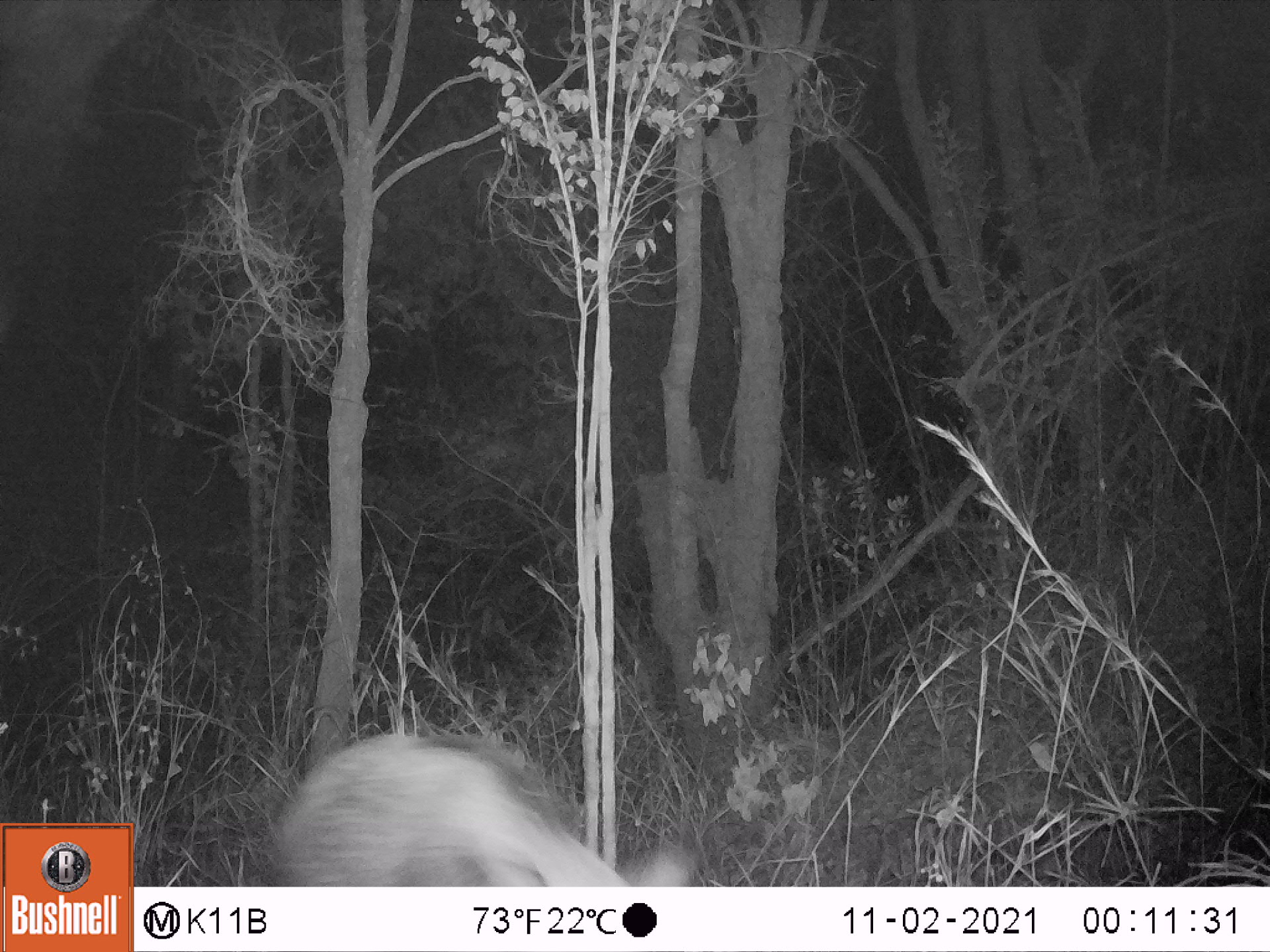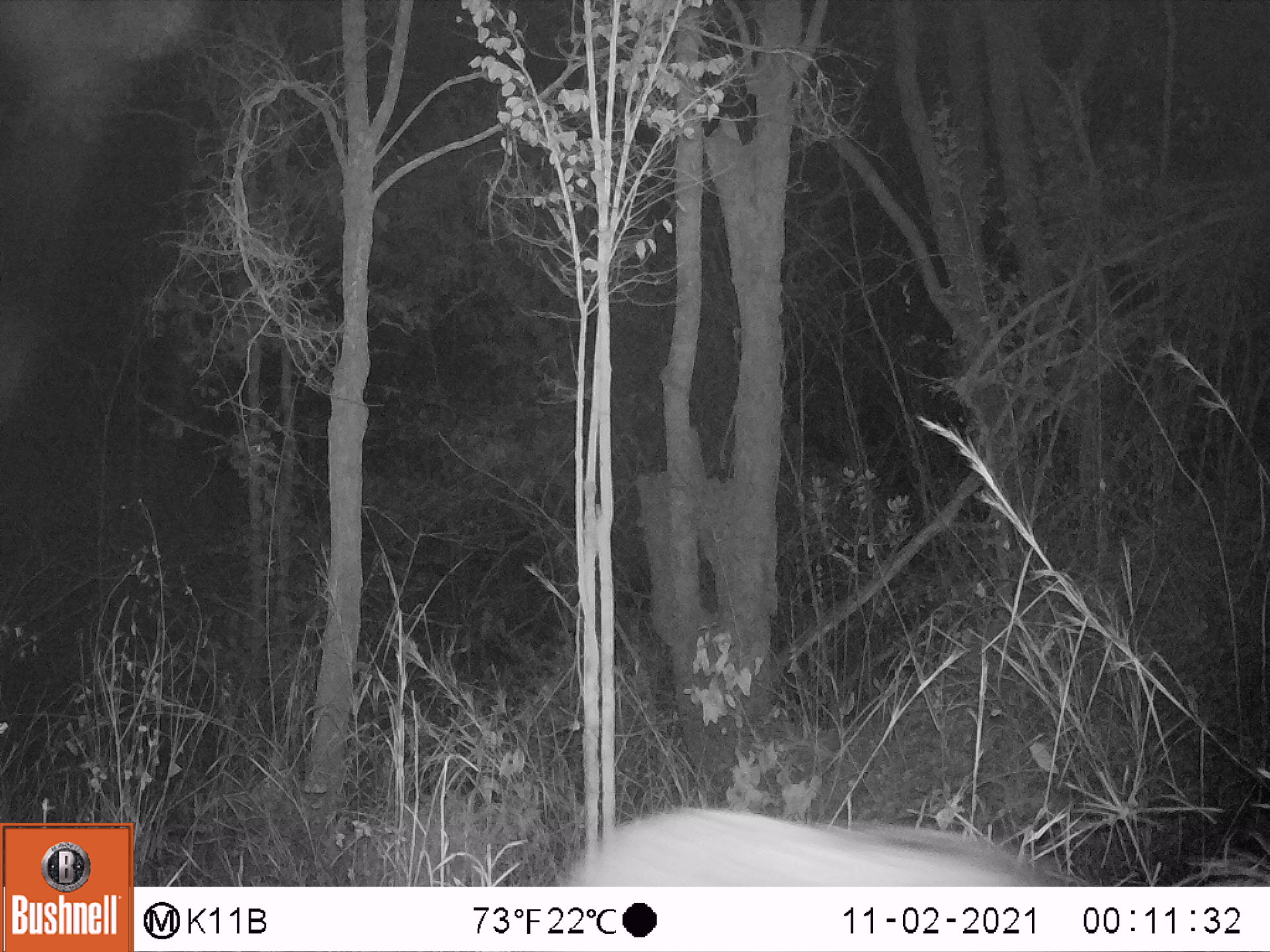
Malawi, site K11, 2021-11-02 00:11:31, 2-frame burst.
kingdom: Animalia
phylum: Chordata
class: Mammalia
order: Artiodactyla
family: Suidae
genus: Potamochoerus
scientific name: Potamochoerus larvatus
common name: bushpig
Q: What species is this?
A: Bushpig (Potamochoerus larvatus).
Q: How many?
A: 1.